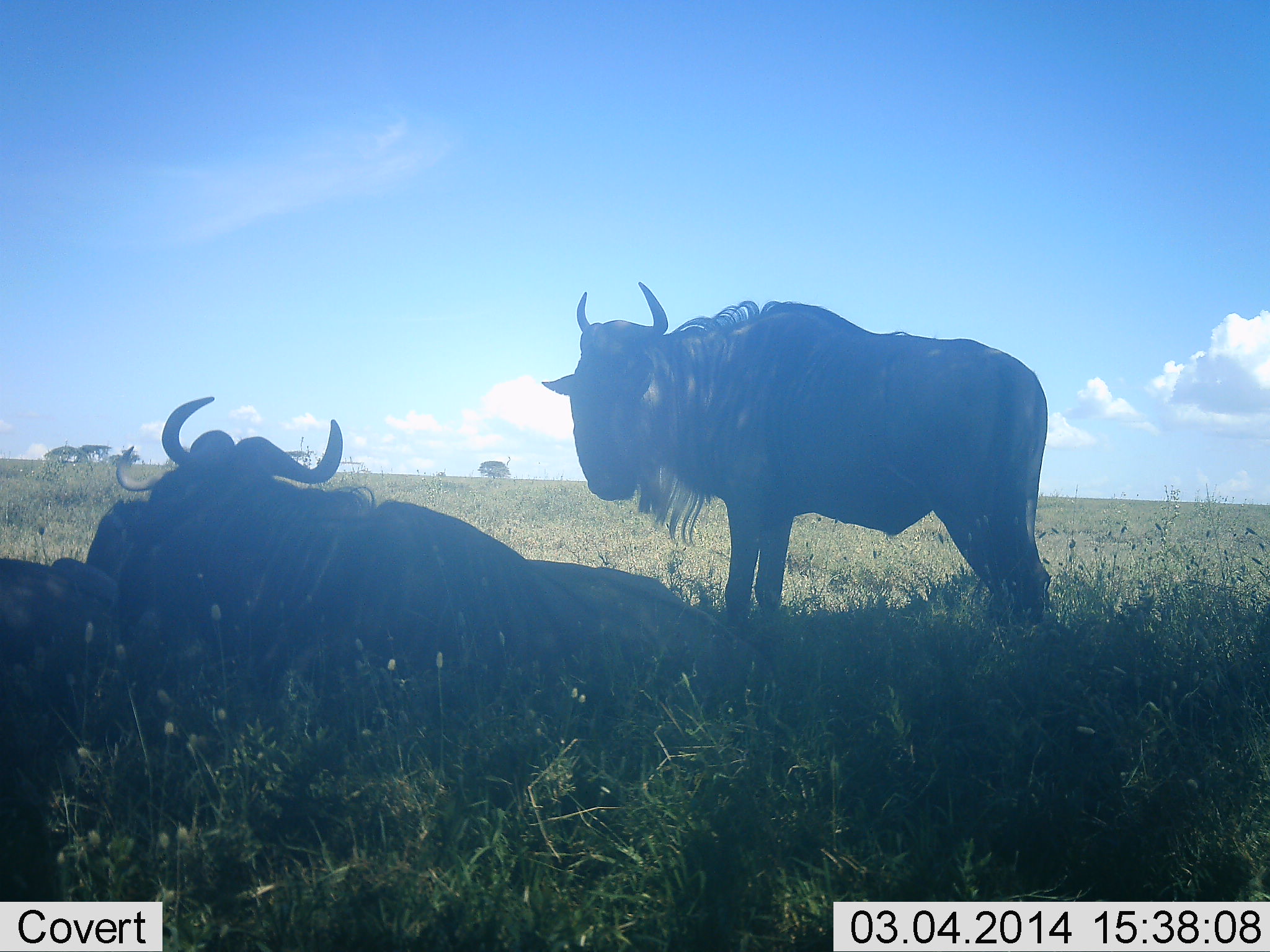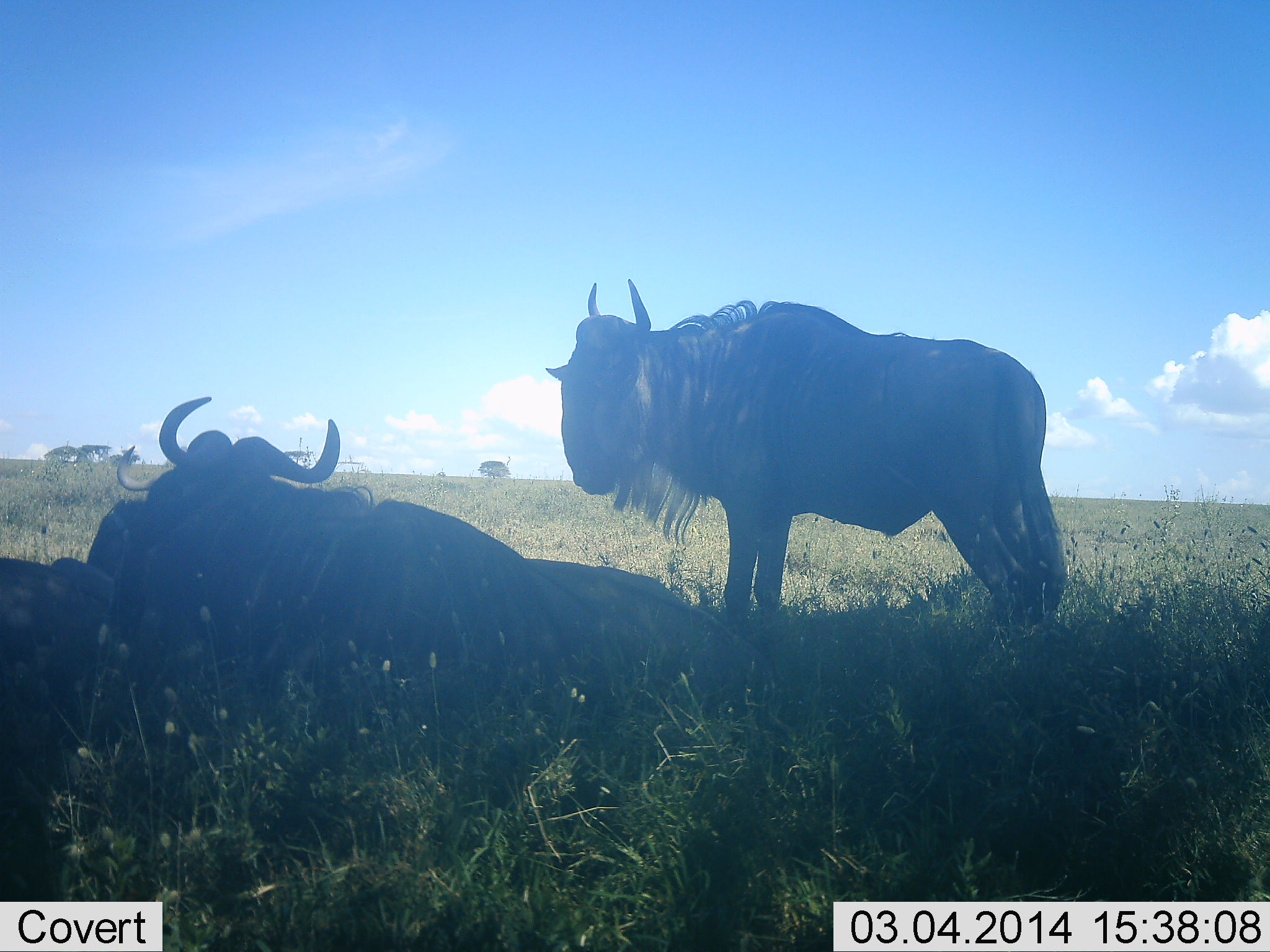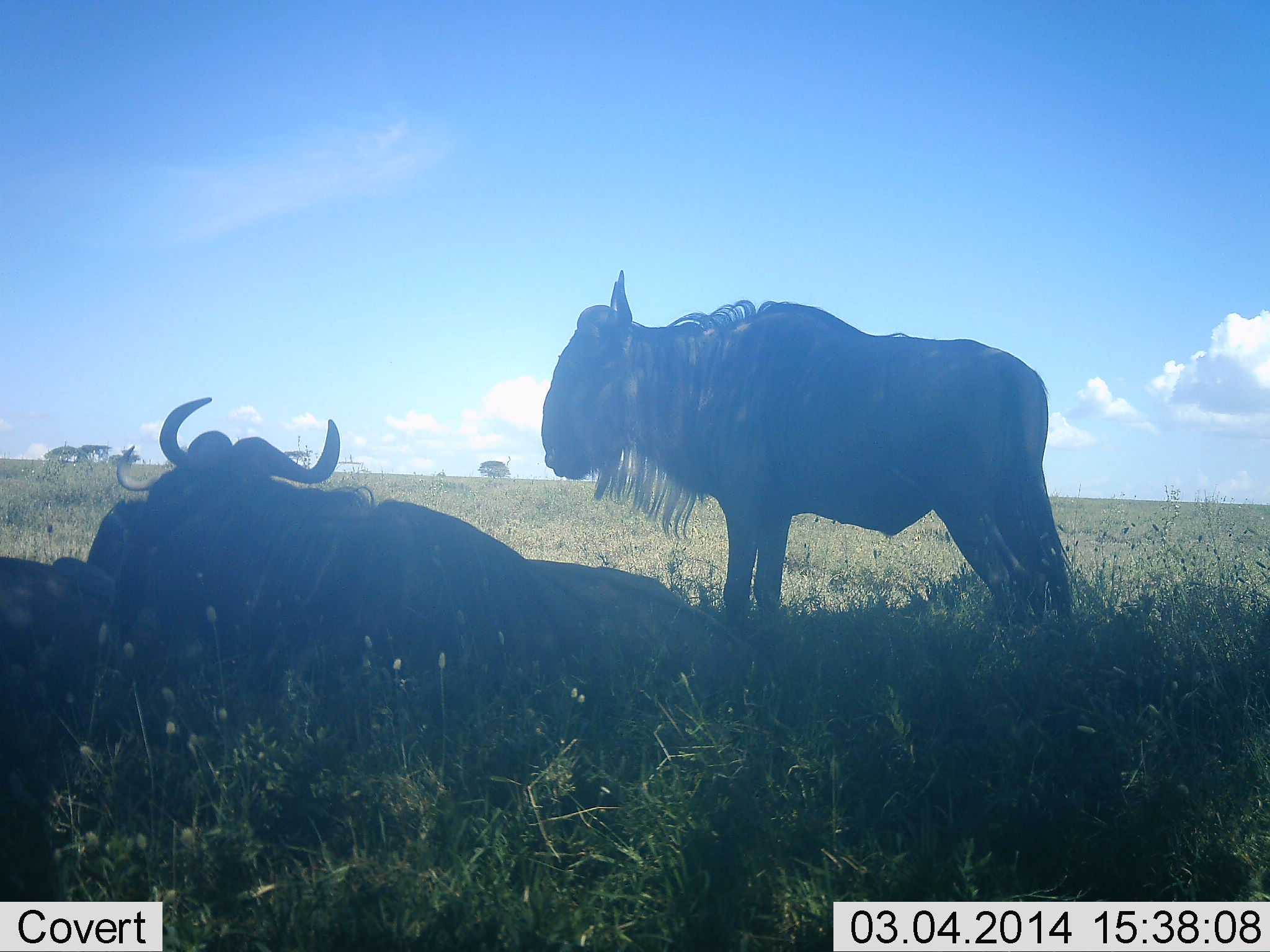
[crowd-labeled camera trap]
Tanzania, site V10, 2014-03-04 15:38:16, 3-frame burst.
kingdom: Animalia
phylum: Chordata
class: Mammalia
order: Artiodactyla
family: Bovidae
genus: Connochaetes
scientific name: Connochaetes taurinus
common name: blue wildebeest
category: wildebeest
Wildebeest (blue wildebeest) (Connochaetes taurinus), count 2. Behavior (volunteer vote fractions): standing 71%, resting 95%, moving 3%, interacting 2%. Young present (vote fraction): 0%. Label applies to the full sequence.